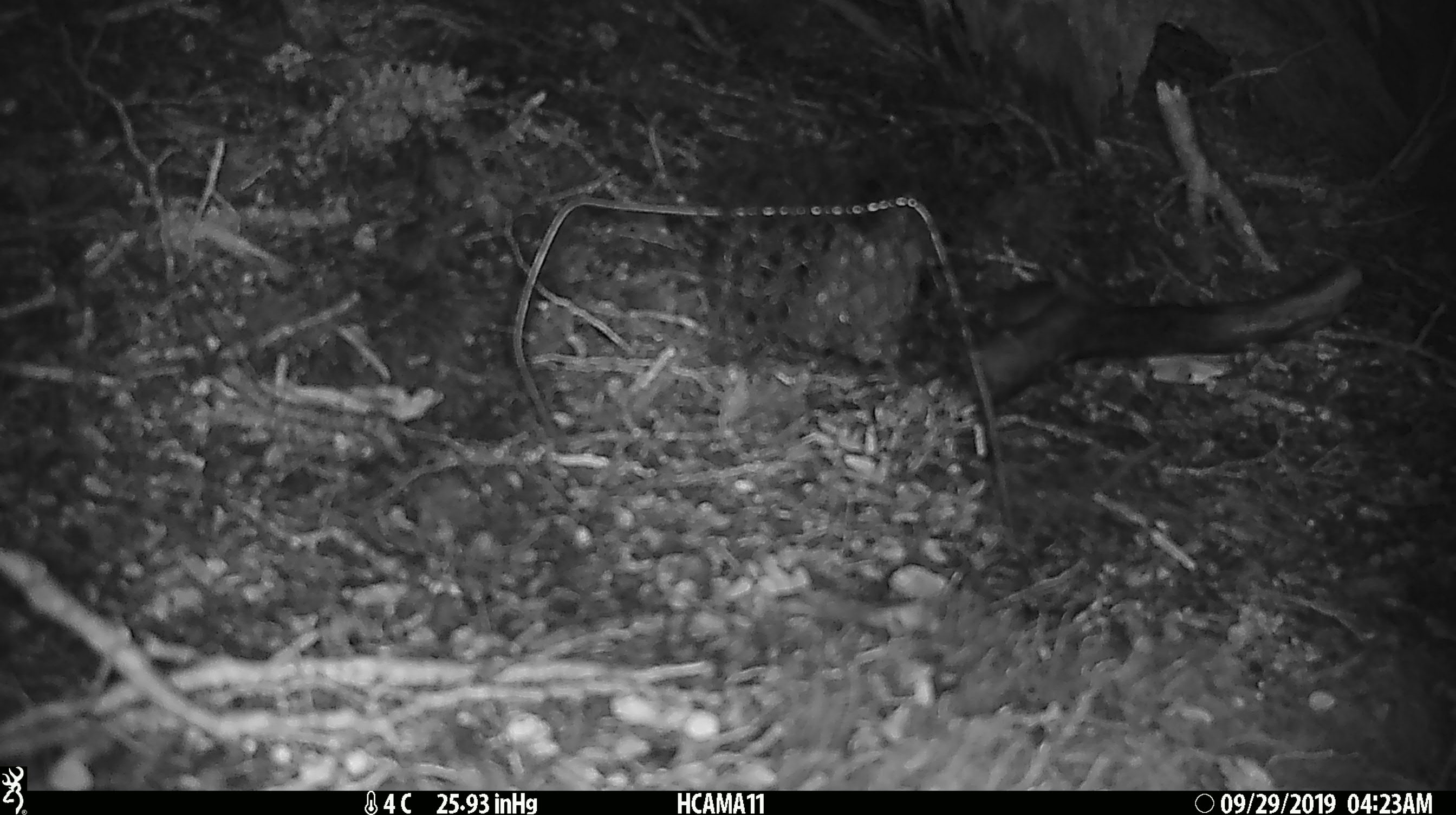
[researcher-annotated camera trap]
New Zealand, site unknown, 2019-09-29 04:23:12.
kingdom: Animalia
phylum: Chordata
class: Mammalia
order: Rodentia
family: Muridae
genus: Mus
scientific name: Mus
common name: mouse